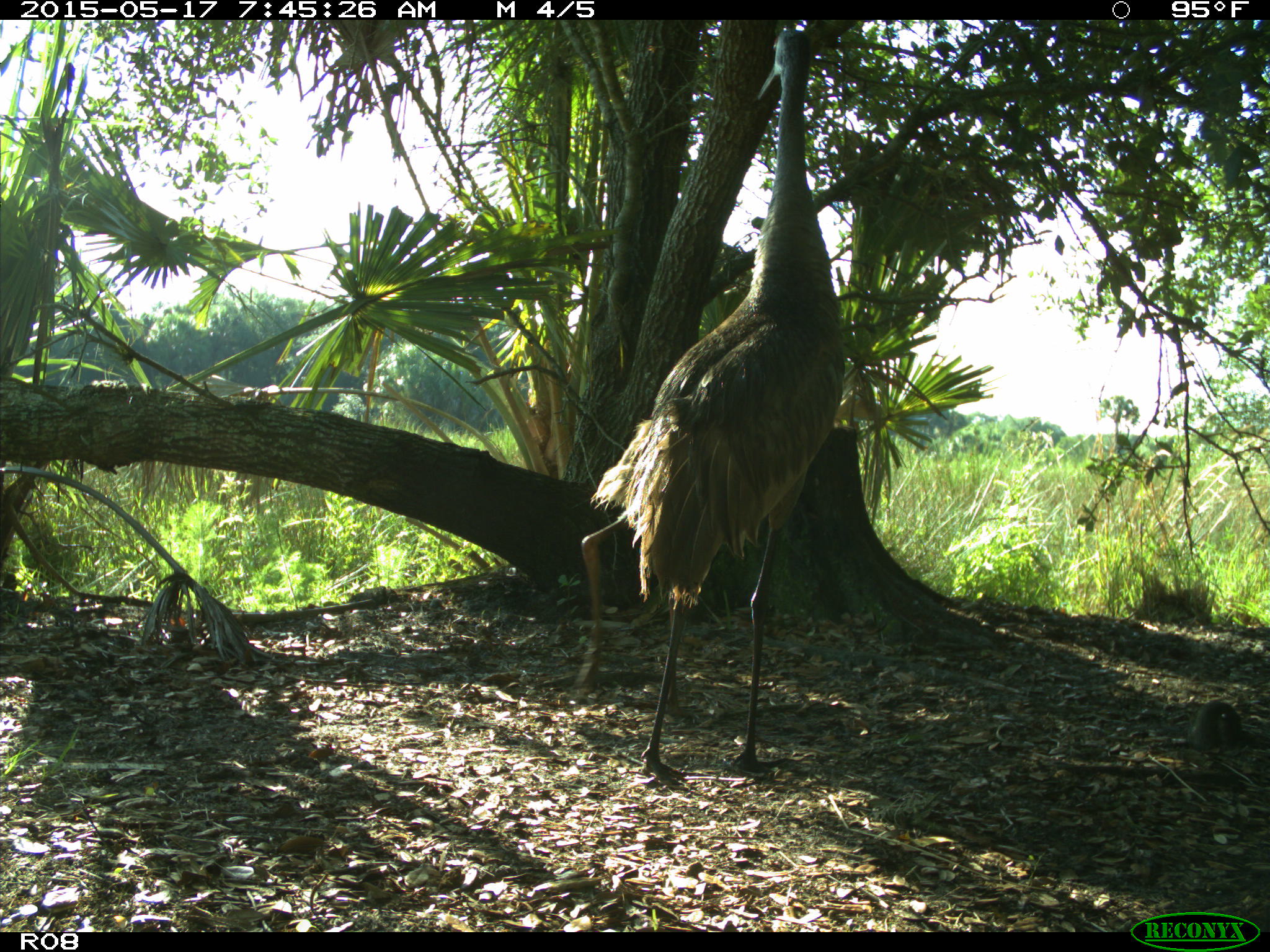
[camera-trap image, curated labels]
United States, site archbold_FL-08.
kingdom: Animalia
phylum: Chordata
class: Aves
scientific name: Aves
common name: birds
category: unidentified bird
Unidentified bird (birds) (Aves).